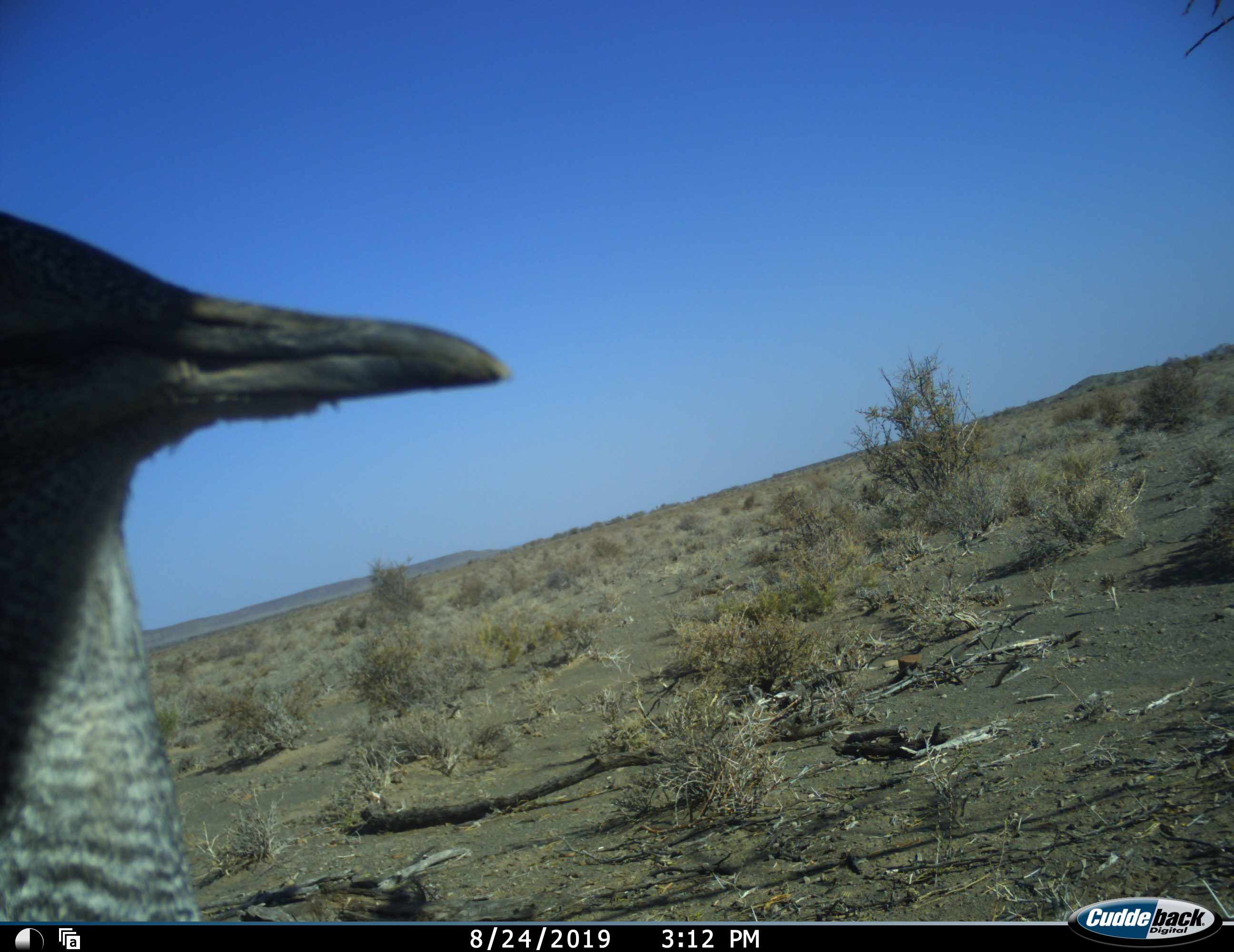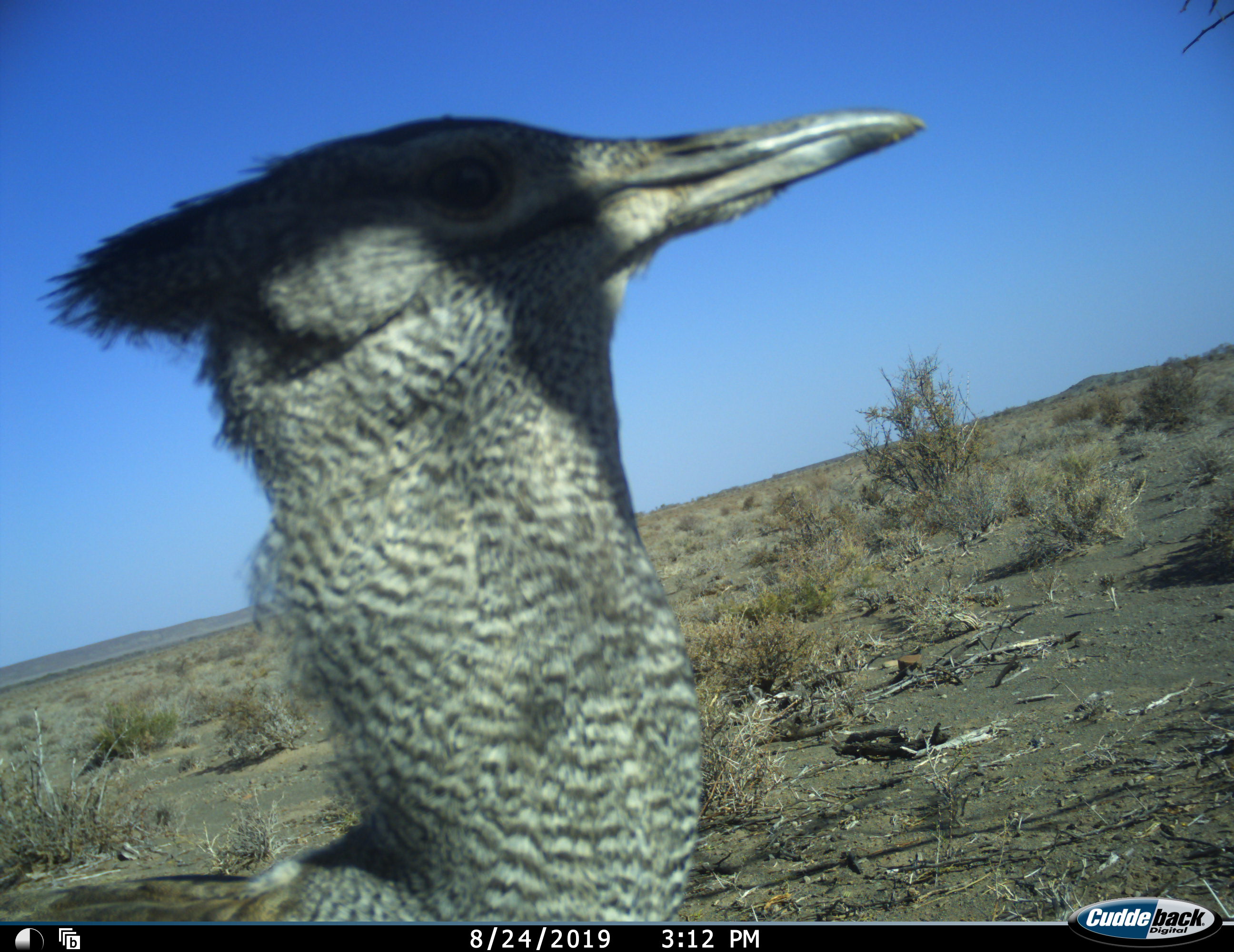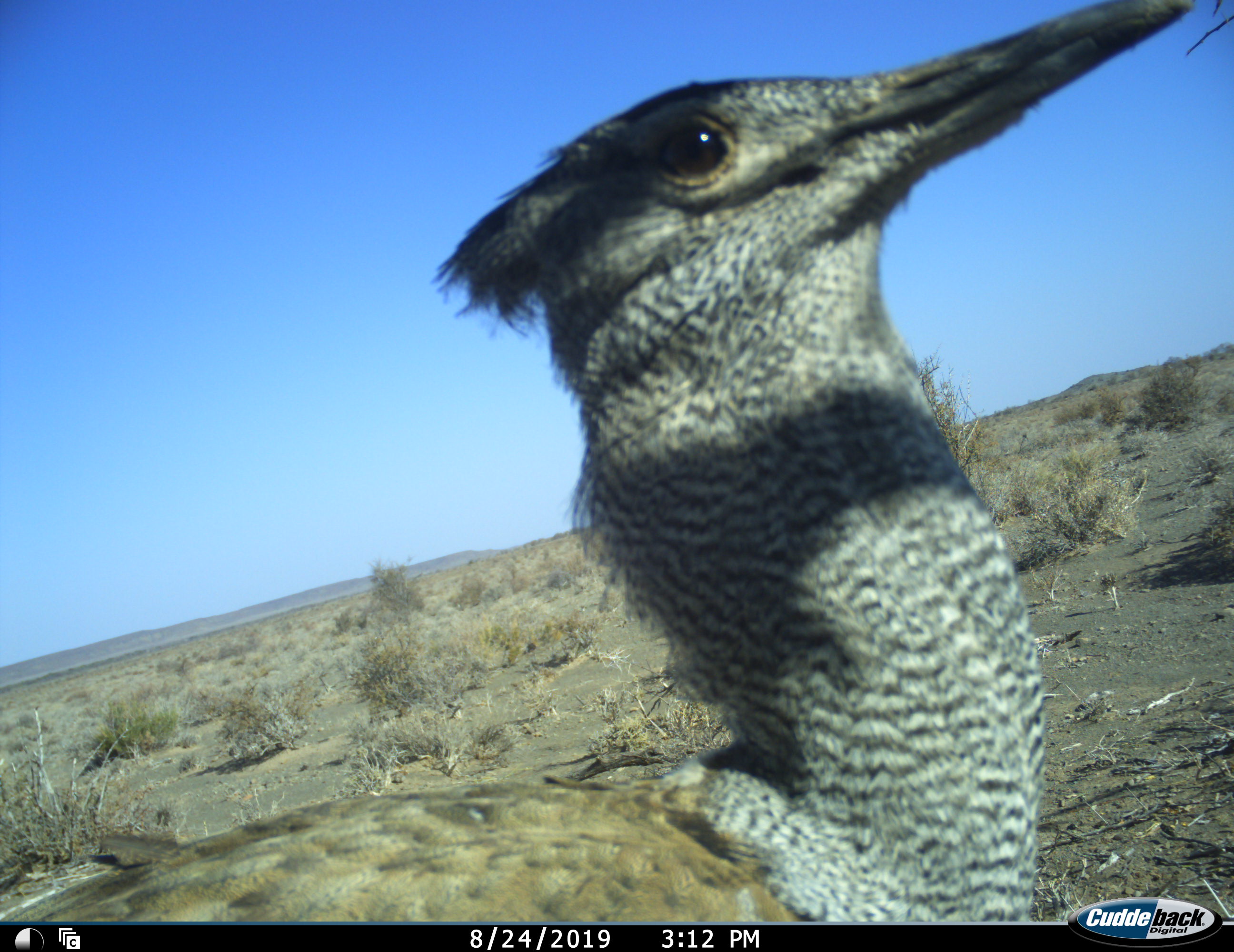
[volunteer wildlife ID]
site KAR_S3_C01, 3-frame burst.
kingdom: Animalia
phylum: Chordata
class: Aves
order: Otidiformes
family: Otididae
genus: Ardeotis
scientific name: Ardeotis kori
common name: kori bustard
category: bustardkori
Bustardkori (kori bustard) (Ardeotis kori), count 1. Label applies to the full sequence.